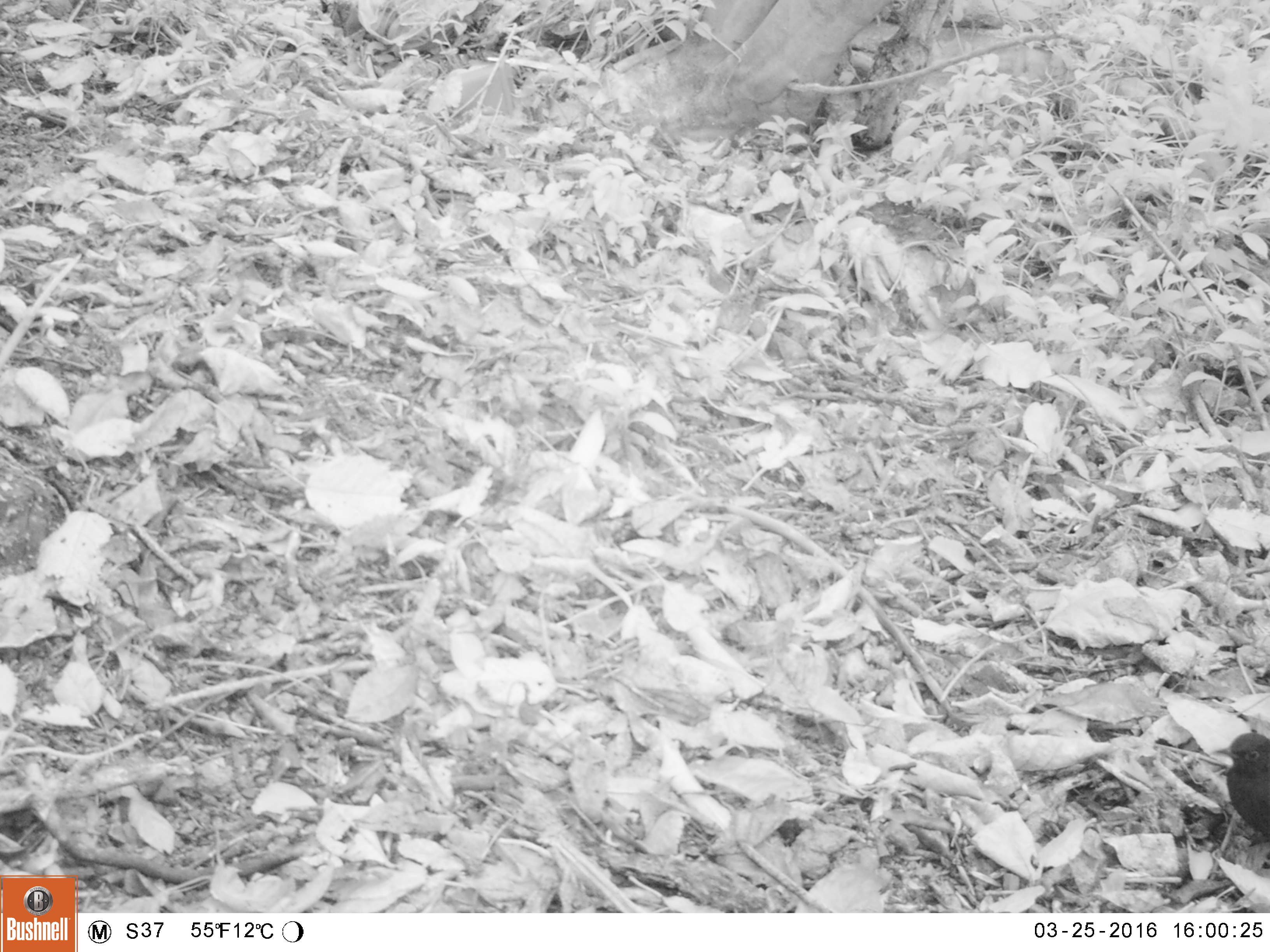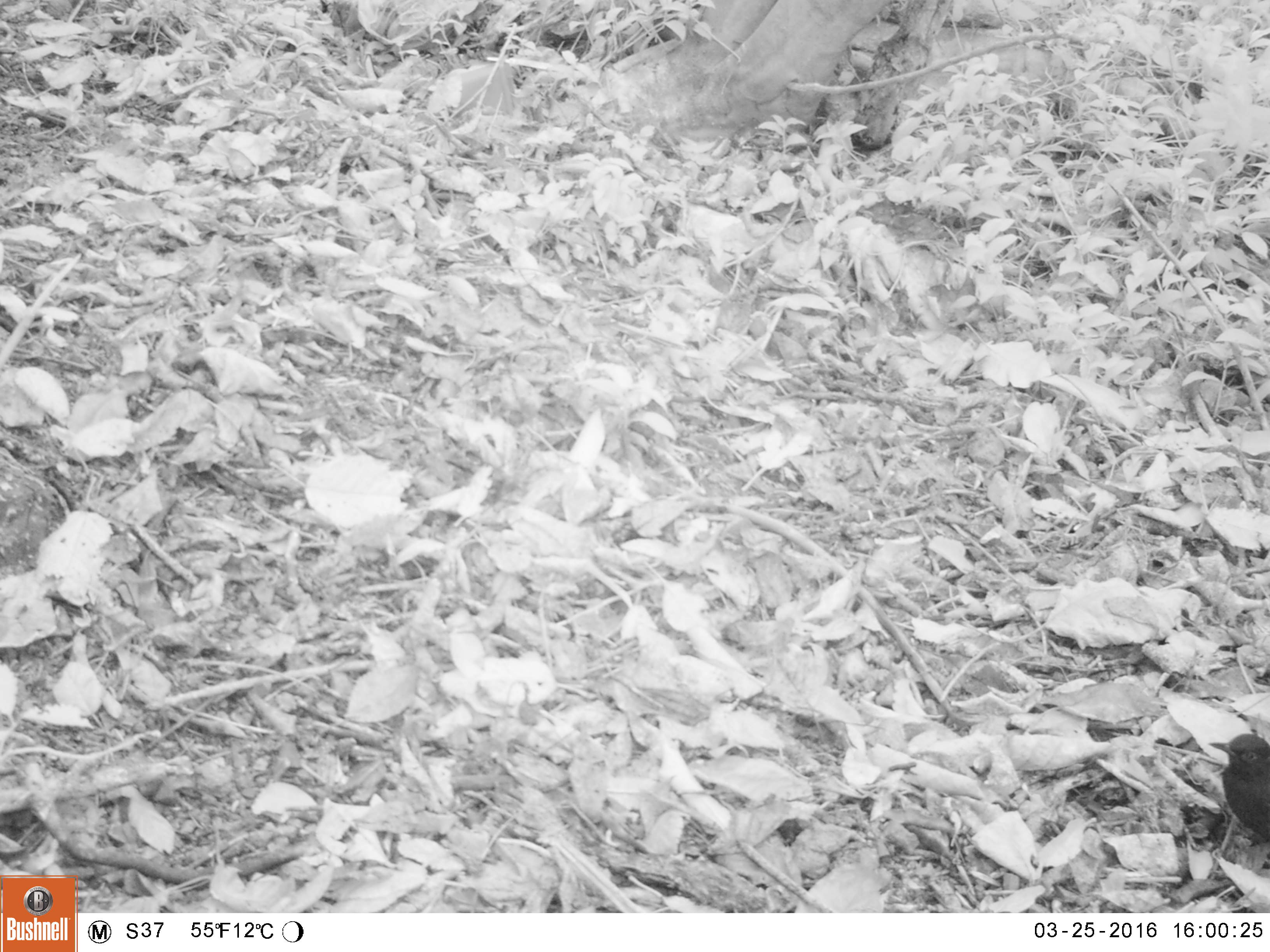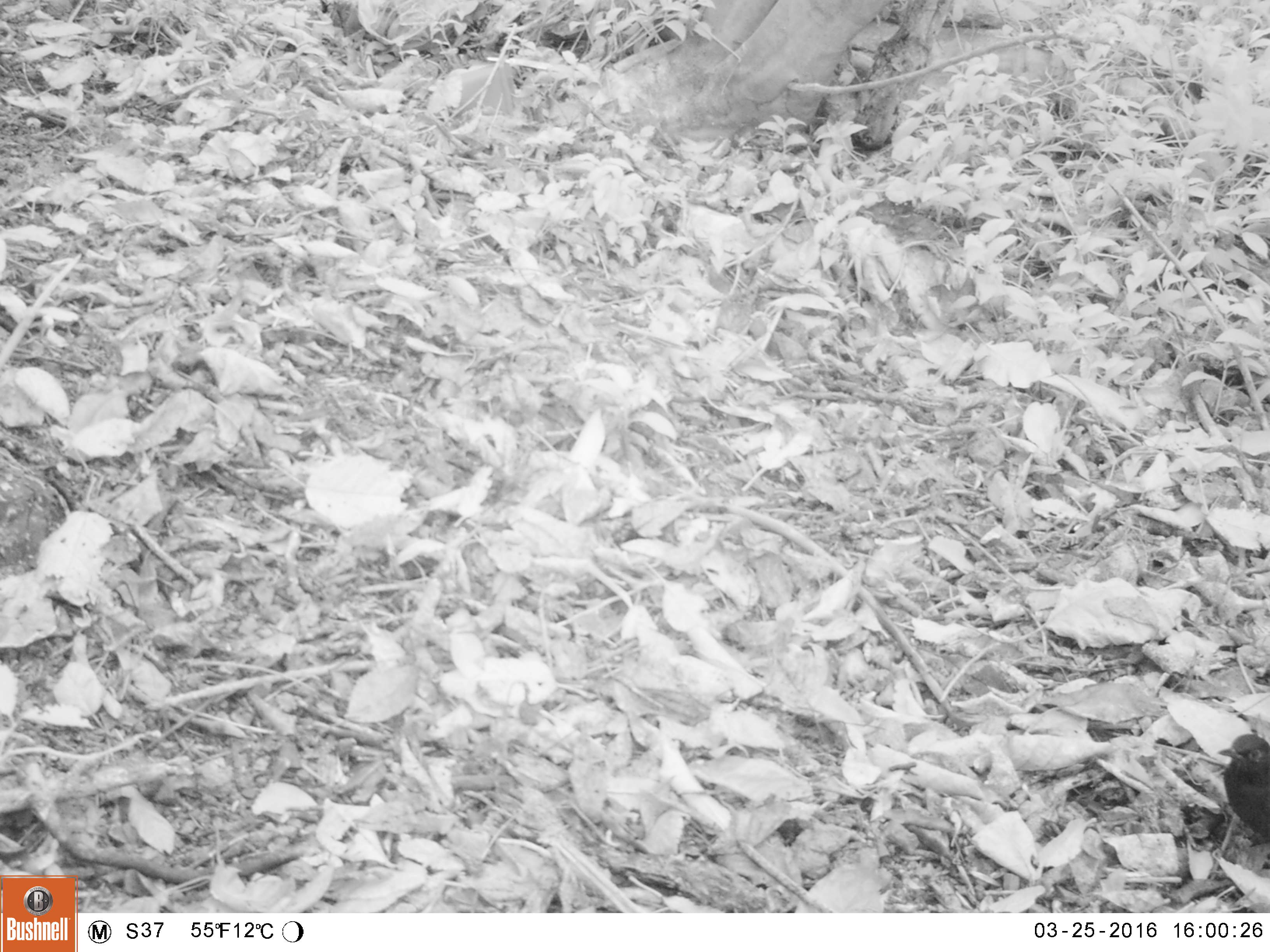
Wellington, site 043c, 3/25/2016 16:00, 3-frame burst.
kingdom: Animalia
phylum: Chordata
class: Aves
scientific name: Aves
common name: bird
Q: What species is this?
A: Bird (Aves).